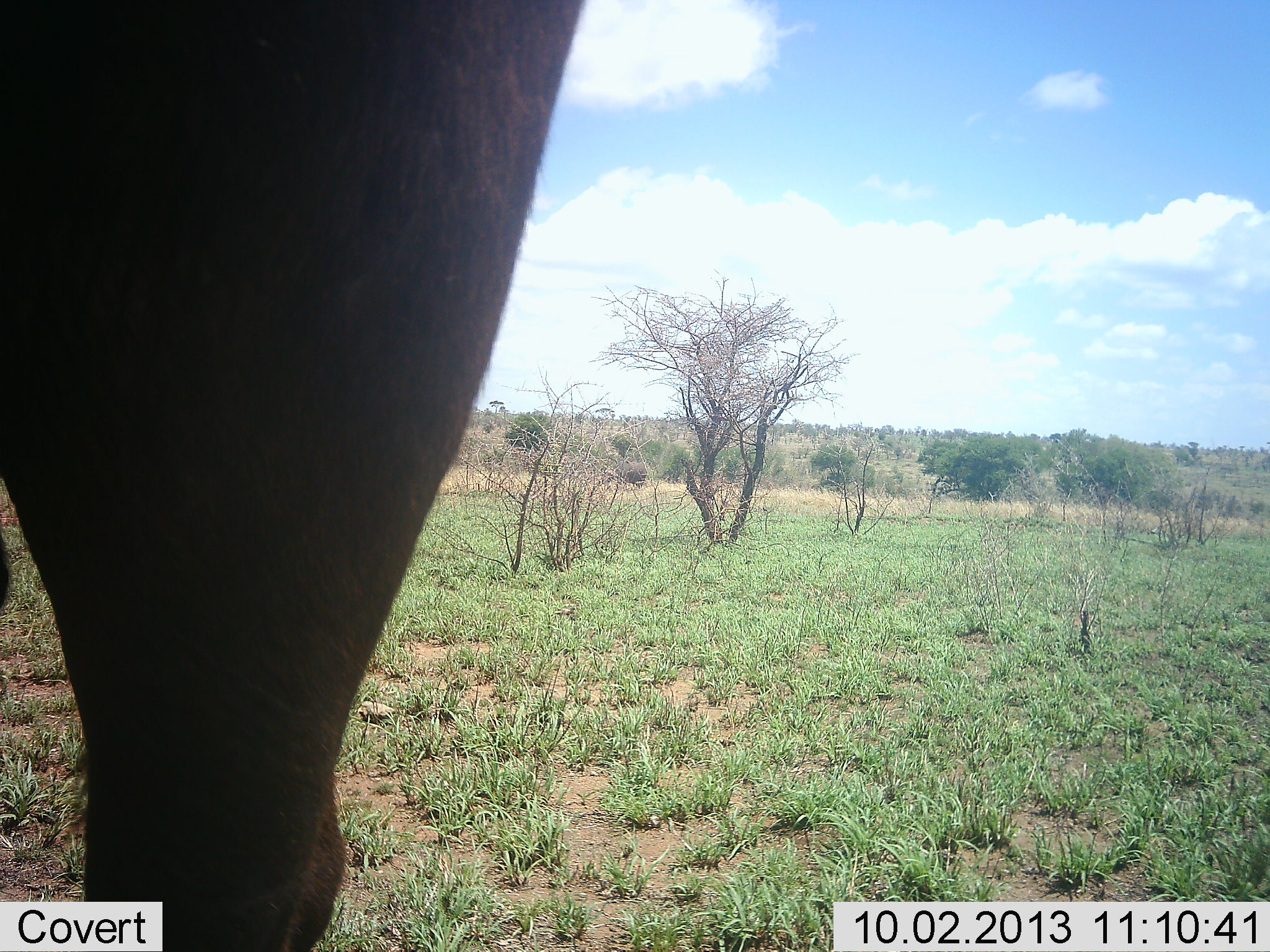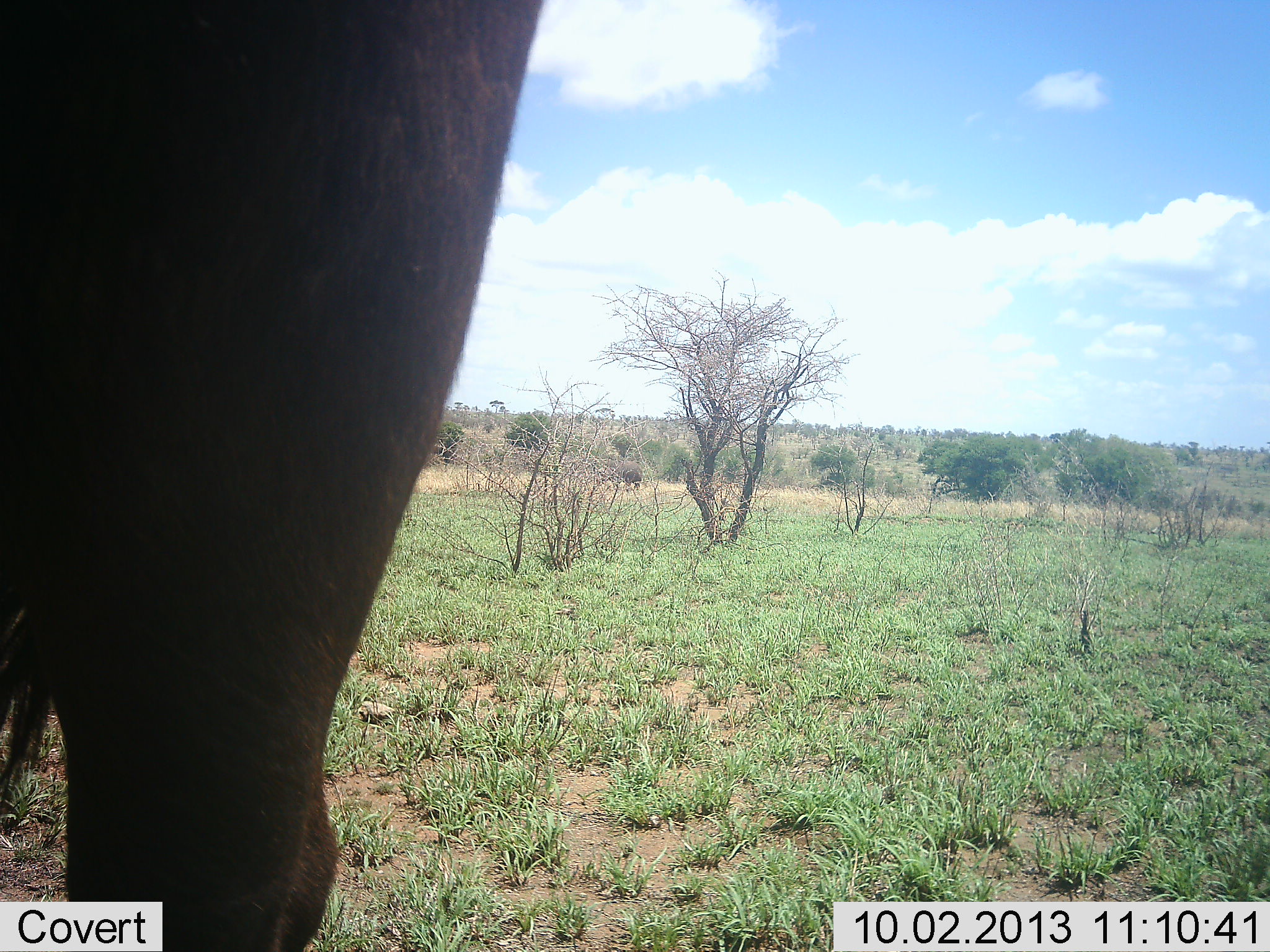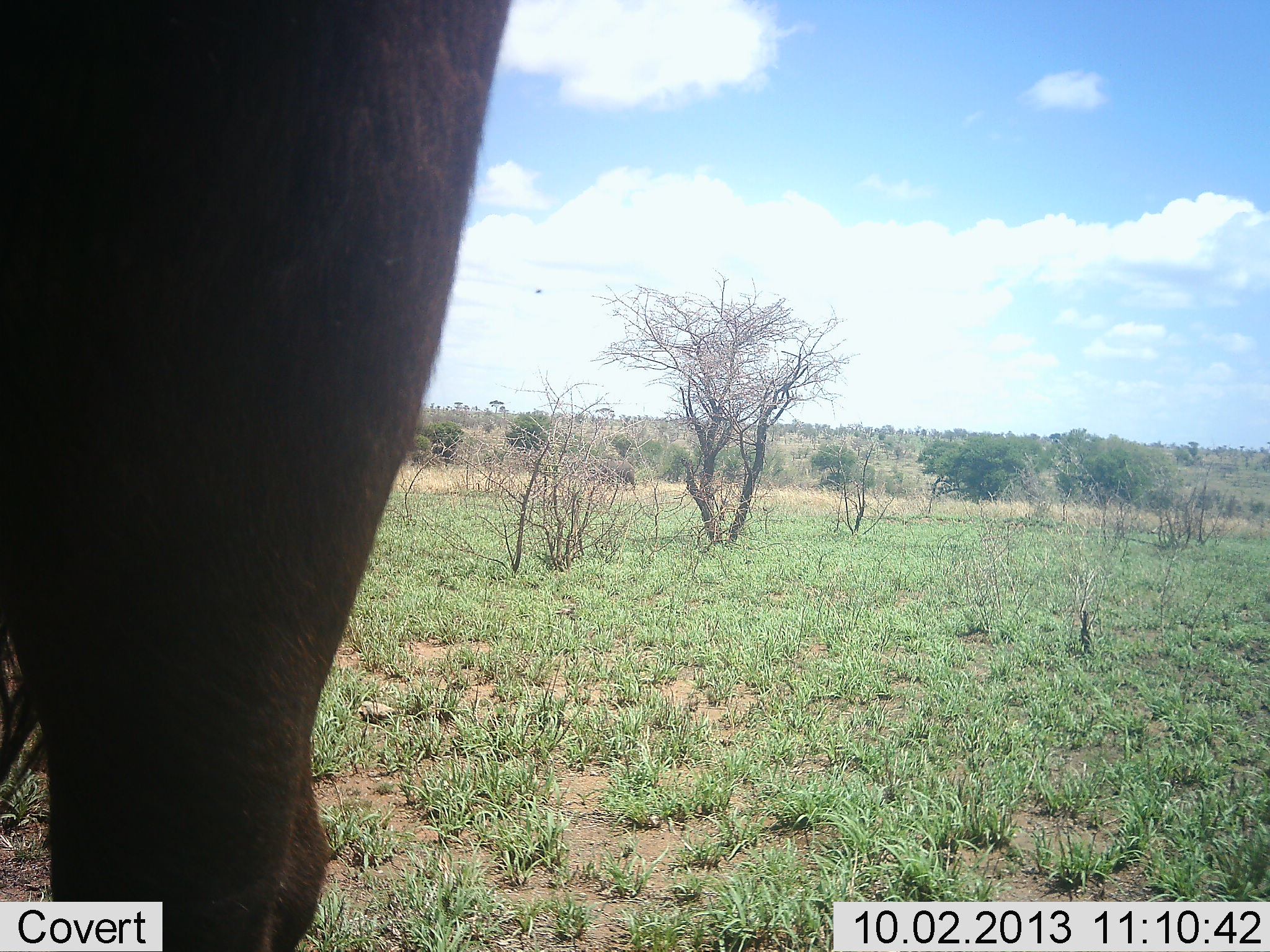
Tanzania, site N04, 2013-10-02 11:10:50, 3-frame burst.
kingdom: Animalia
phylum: Chordata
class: Mammalia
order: Artiodactyla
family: Bovidae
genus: Syncerus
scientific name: Syncerus caffer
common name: cape buffalo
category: buffalo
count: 2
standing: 89%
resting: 0%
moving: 67%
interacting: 0%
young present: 0%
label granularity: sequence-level